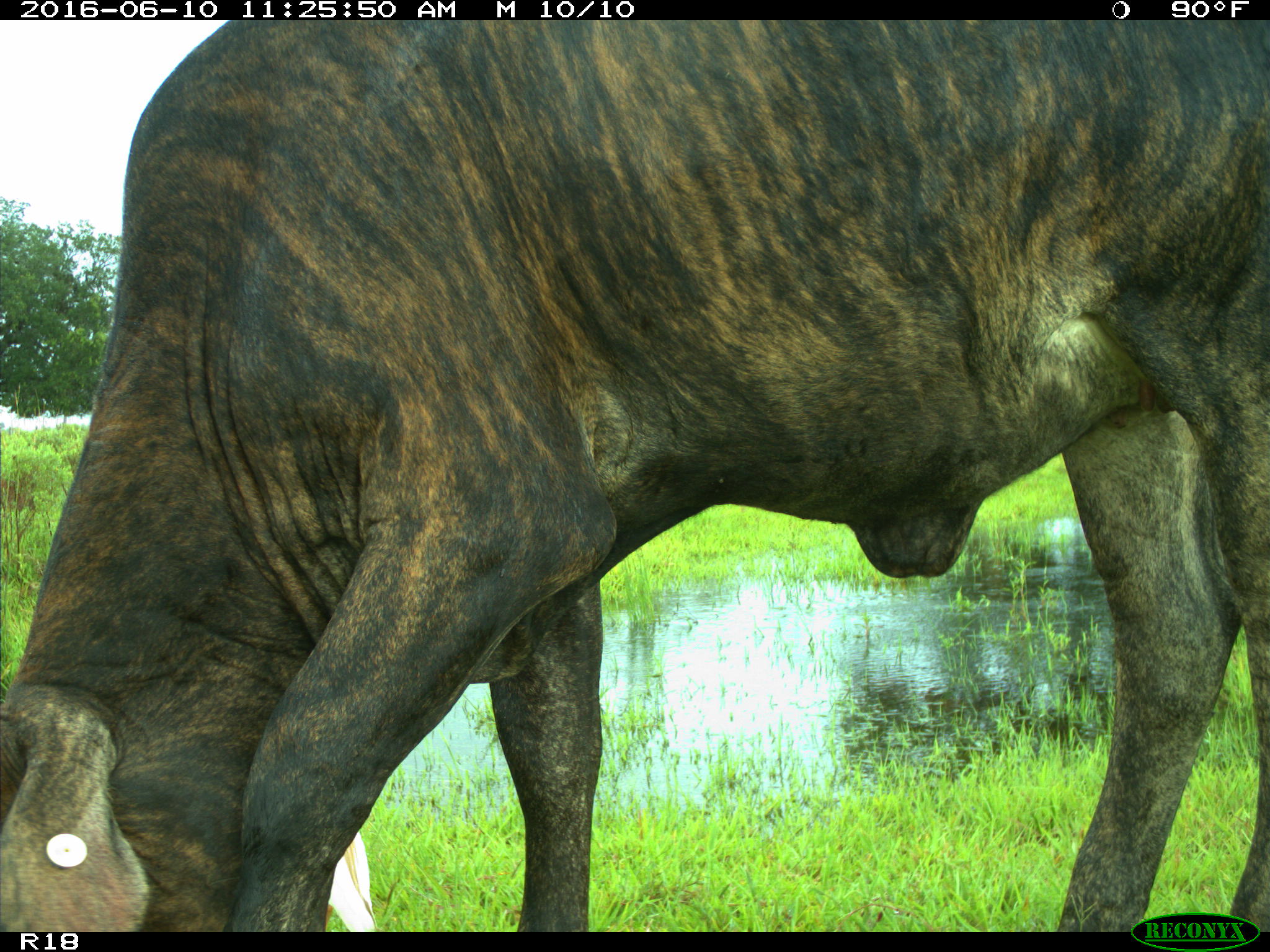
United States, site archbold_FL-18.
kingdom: Animalia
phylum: Chordata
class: Mammalia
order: Artiodactyla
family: Bovidae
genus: Bos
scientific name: Bos taurus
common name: domestic cow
Bos taurus (domestic cow).